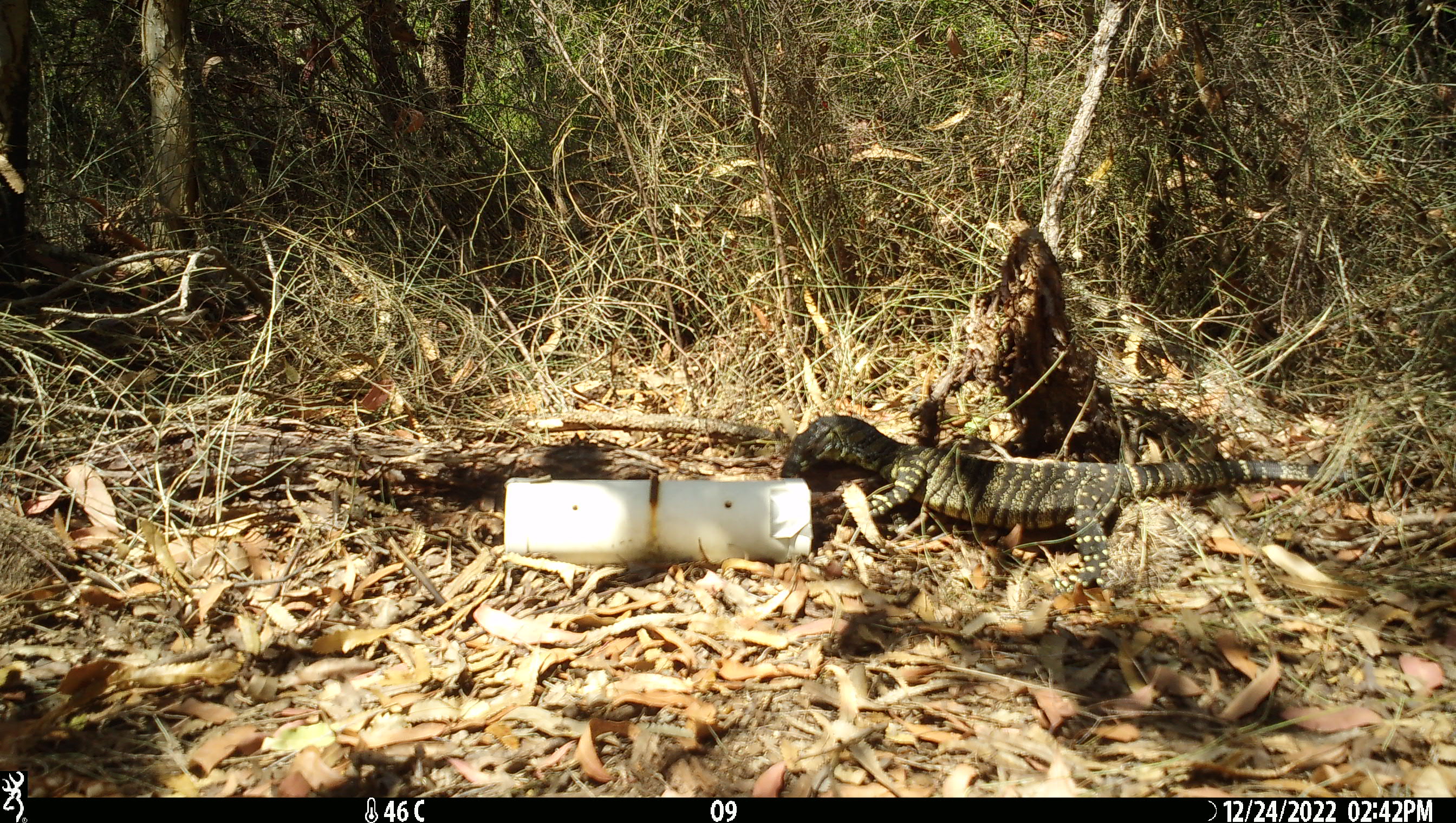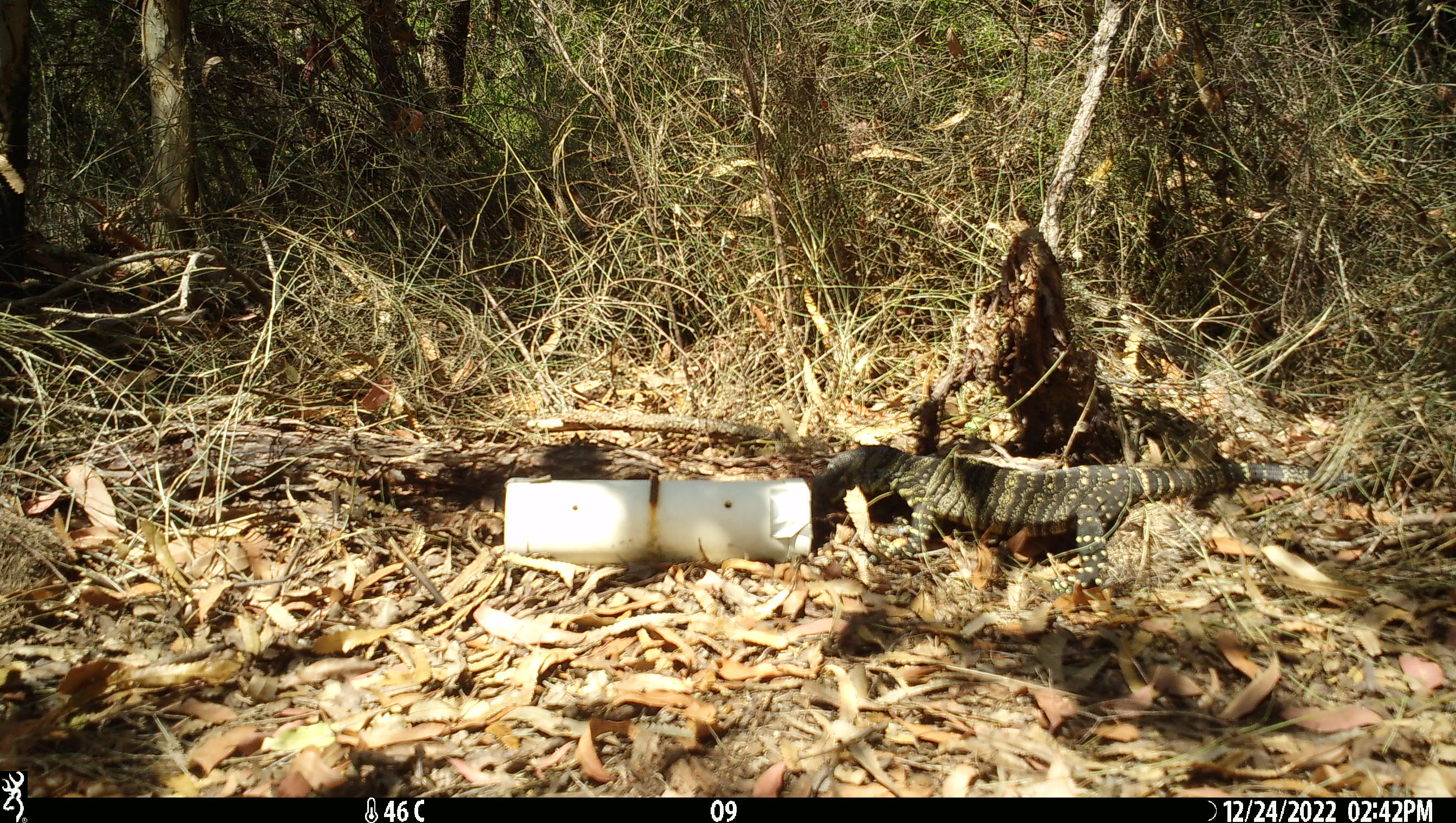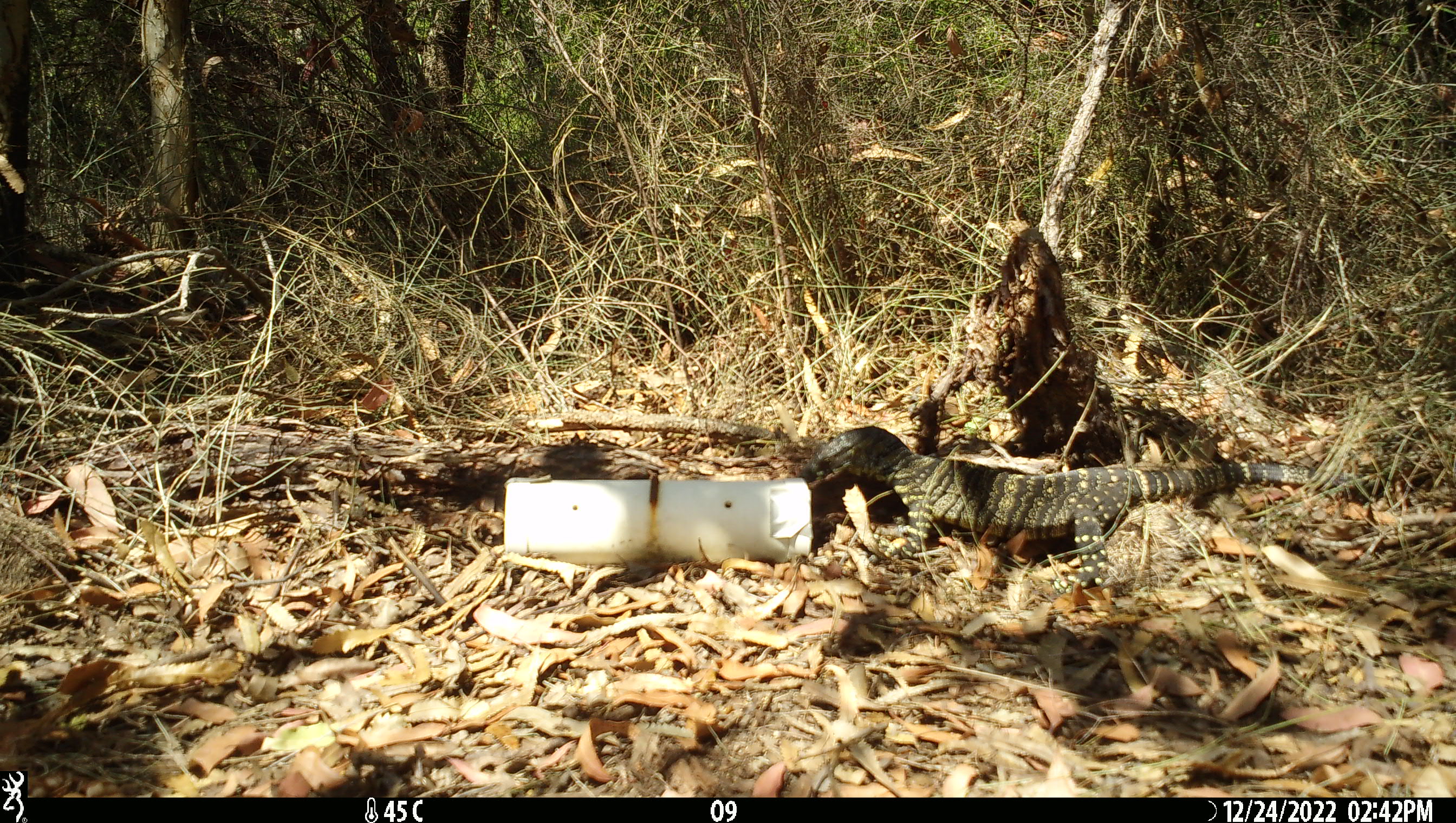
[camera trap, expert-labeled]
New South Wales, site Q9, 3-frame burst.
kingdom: Animalia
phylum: Chordata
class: Reptilia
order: Squamata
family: Varanidae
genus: Varanus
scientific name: Varanus varius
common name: lace monitor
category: goanna